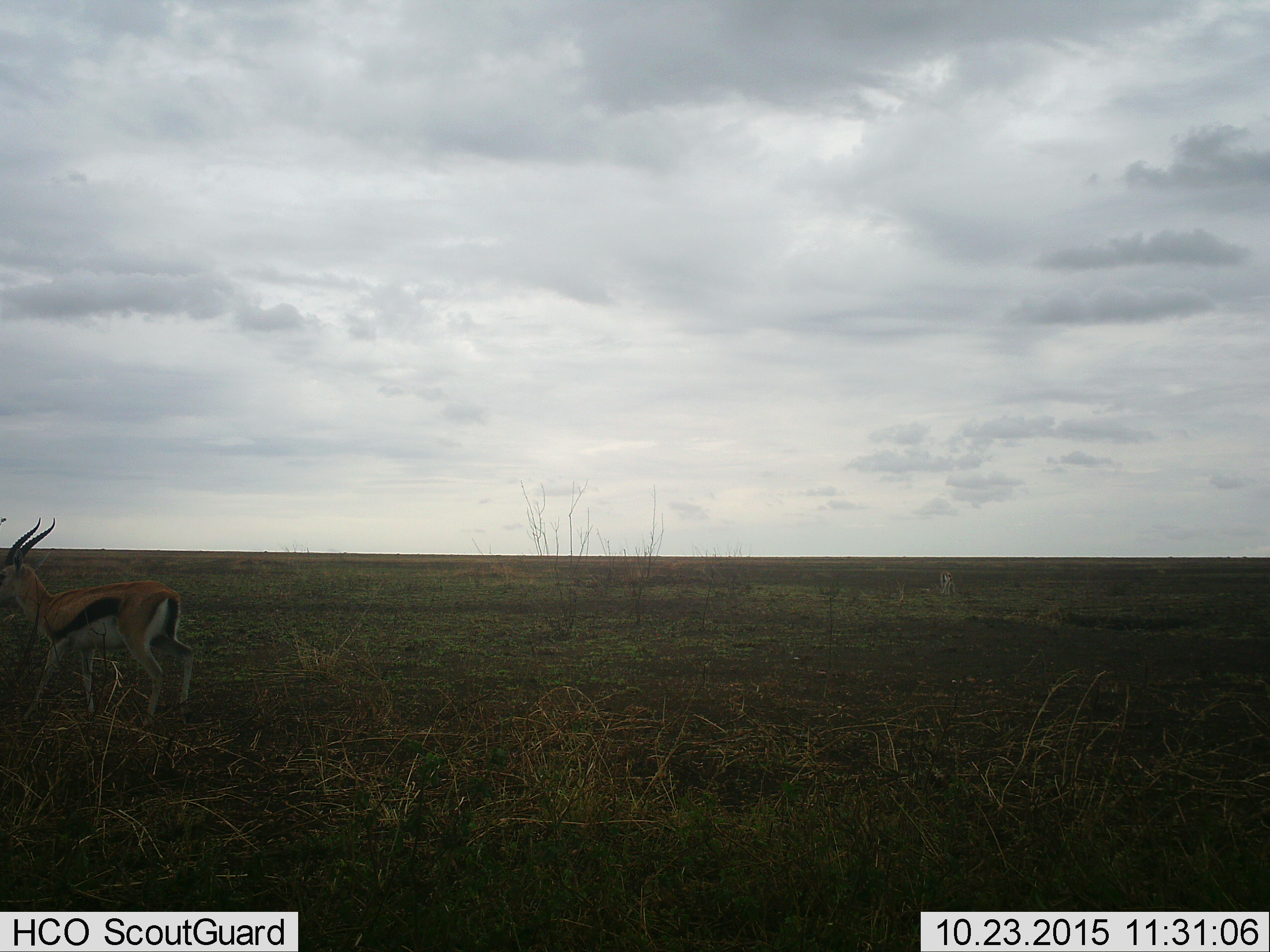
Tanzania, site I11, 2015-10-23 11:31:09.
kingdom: Animalia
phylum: Chordata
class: Mammalia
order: Artiodactyla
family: Bovidae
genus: Eudorcas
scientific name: Eudorcas thomsonii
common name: thomson's gazelle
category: gazellethomsons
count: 2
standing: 88%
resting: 0%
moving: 12%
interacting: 0%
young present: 0%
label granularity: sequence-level